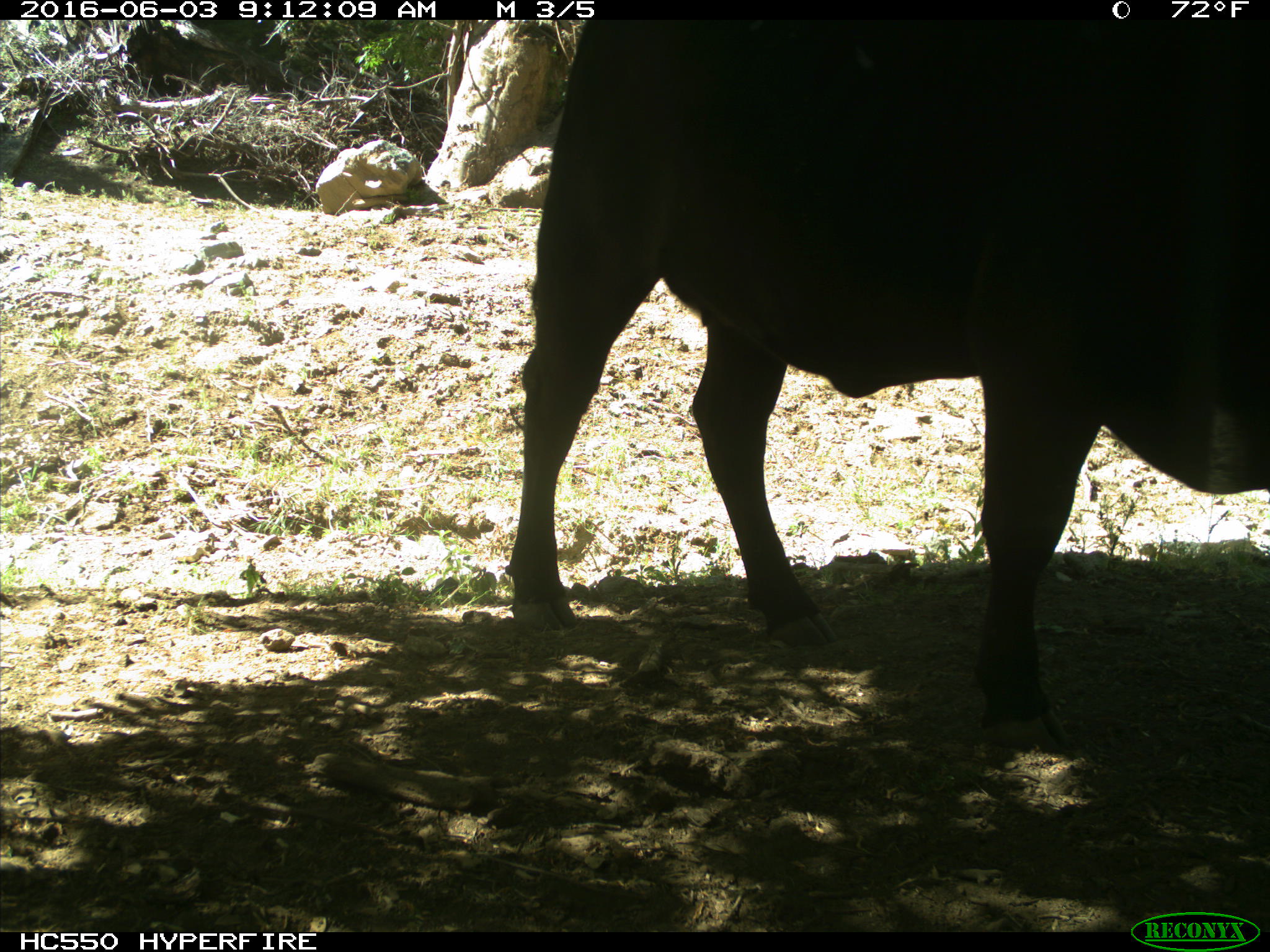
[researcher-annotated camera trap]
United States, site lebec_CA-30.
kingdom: Animalia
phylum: Chordata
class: Mammalia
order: Artiodactyla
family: Bovidae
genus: Bos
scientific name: Bos taurus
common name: domestic cow